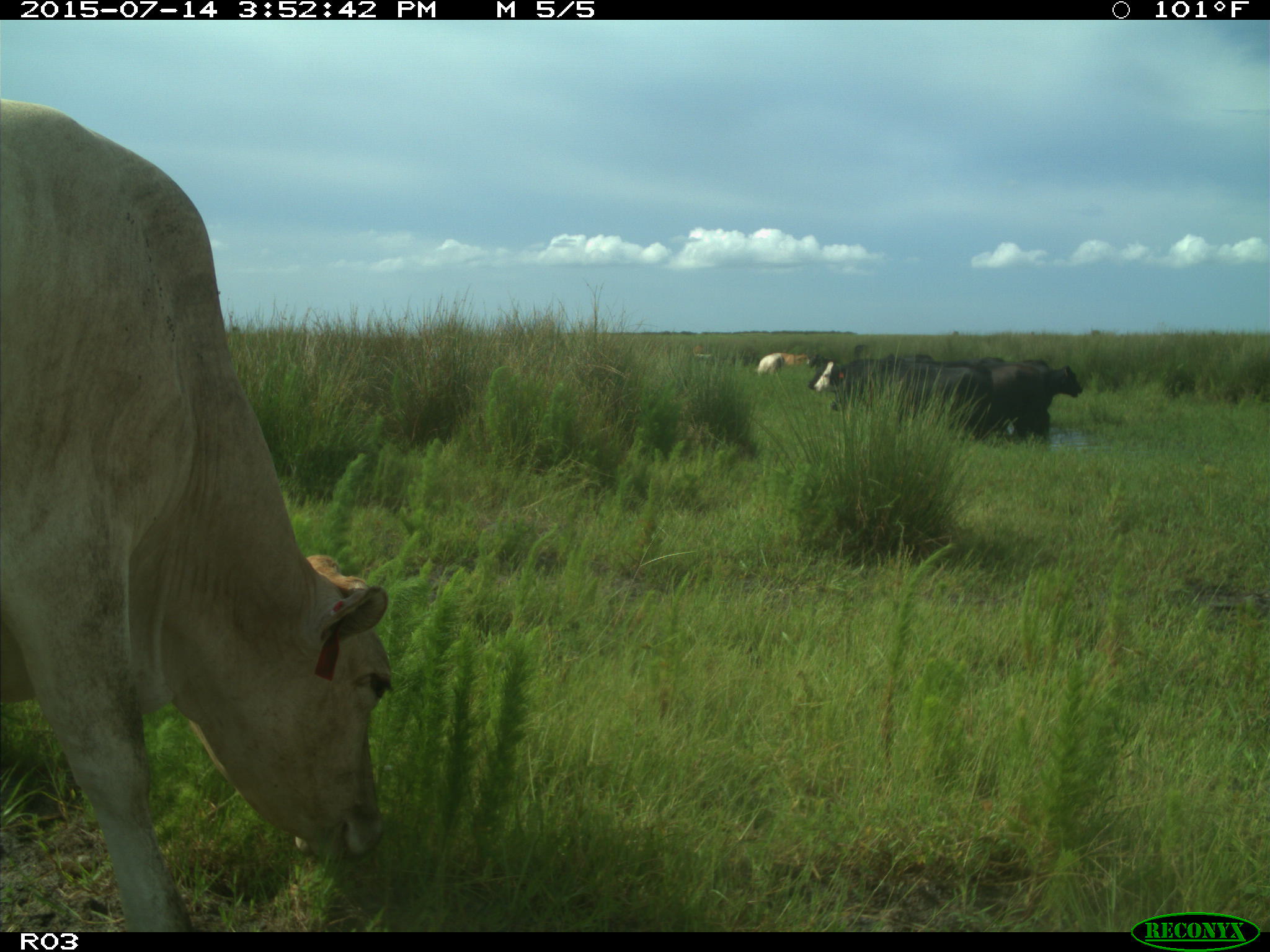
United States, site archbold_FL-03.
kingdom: Animalia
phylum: Chordata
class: Mammalia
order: Artiodactyla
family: Bovidae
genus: Bos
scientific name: Bos taurus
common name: domestic cow